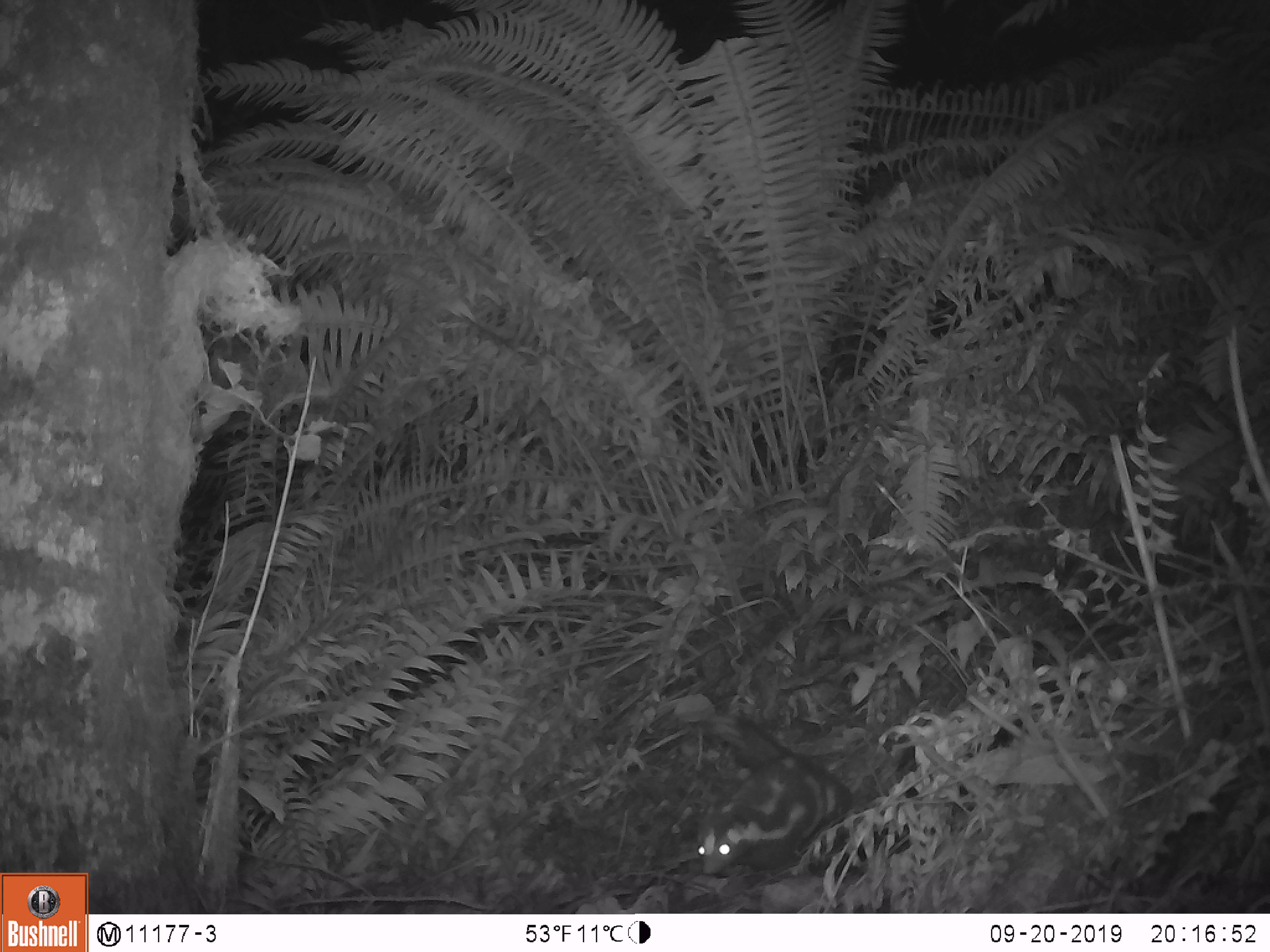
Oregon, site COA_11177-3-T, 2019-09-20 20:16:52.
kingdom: Animalia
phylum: Chordata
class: Mammalia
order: Carnivora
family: Mephitidae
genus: Spilogale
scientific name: Spilogale gracilis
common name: western spotted skunk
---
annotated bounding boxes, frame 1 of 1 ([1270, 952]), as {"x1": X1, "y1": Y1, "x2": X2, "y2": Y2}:
western spotted skunk: {"x1": 688, "y1": 709, "x2": 864, "y2": 882}